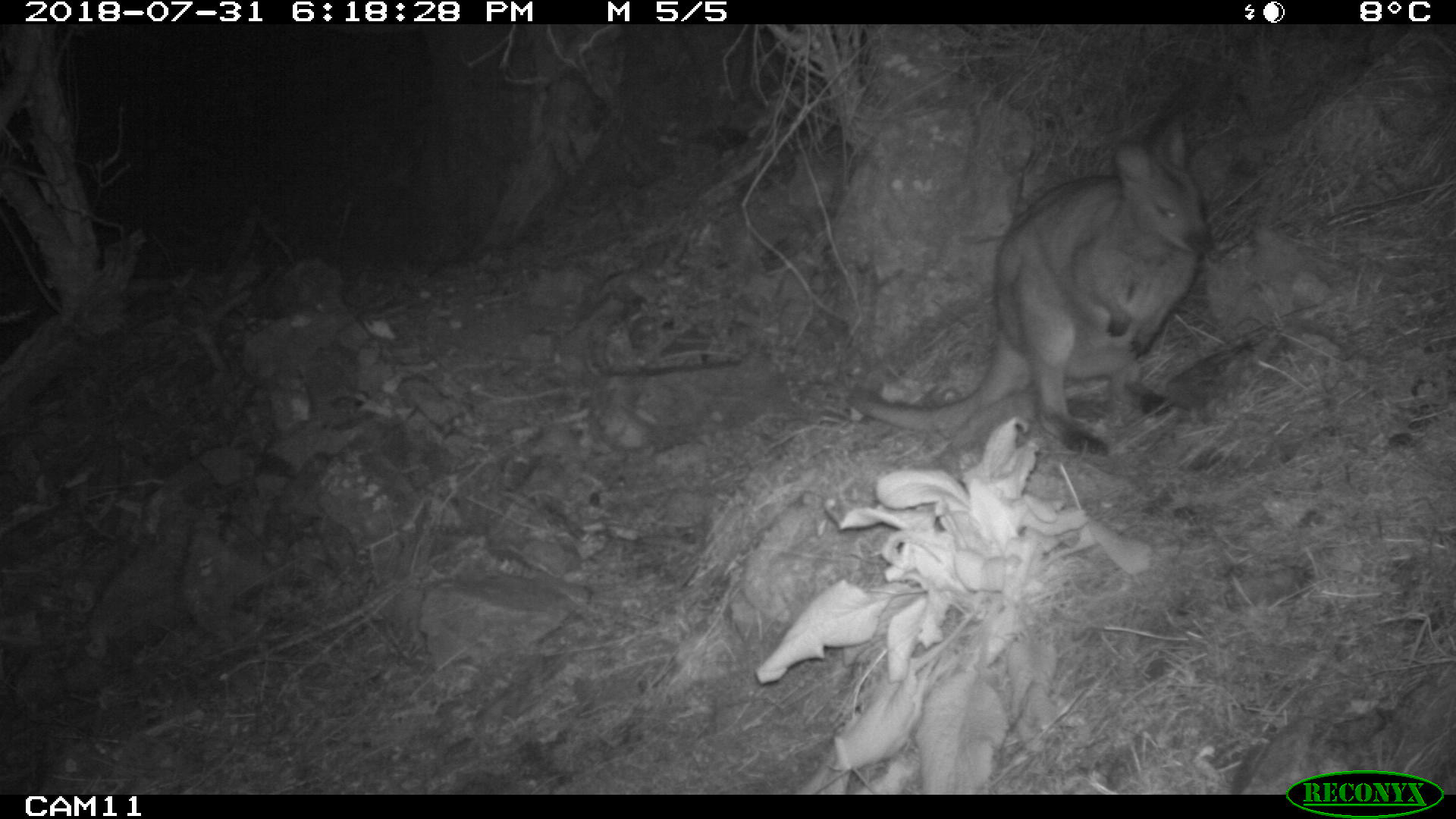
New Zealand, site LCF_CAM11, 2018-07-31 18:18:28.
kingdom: Animalia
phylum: Chordata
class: Mammalia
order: Diprotodontia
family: Macropodidae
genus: Notamacropus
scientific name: Notamacropus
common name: wallaby